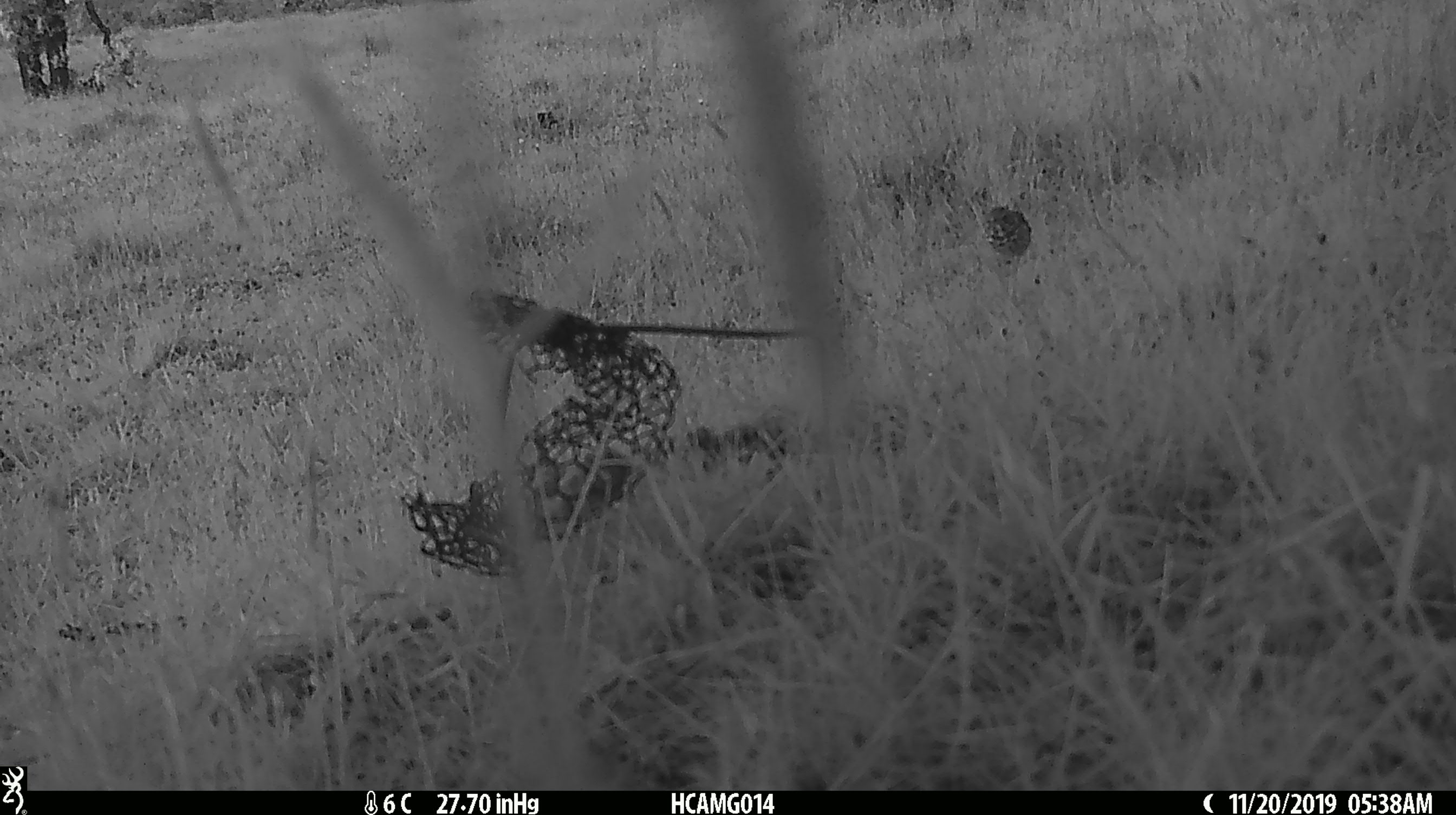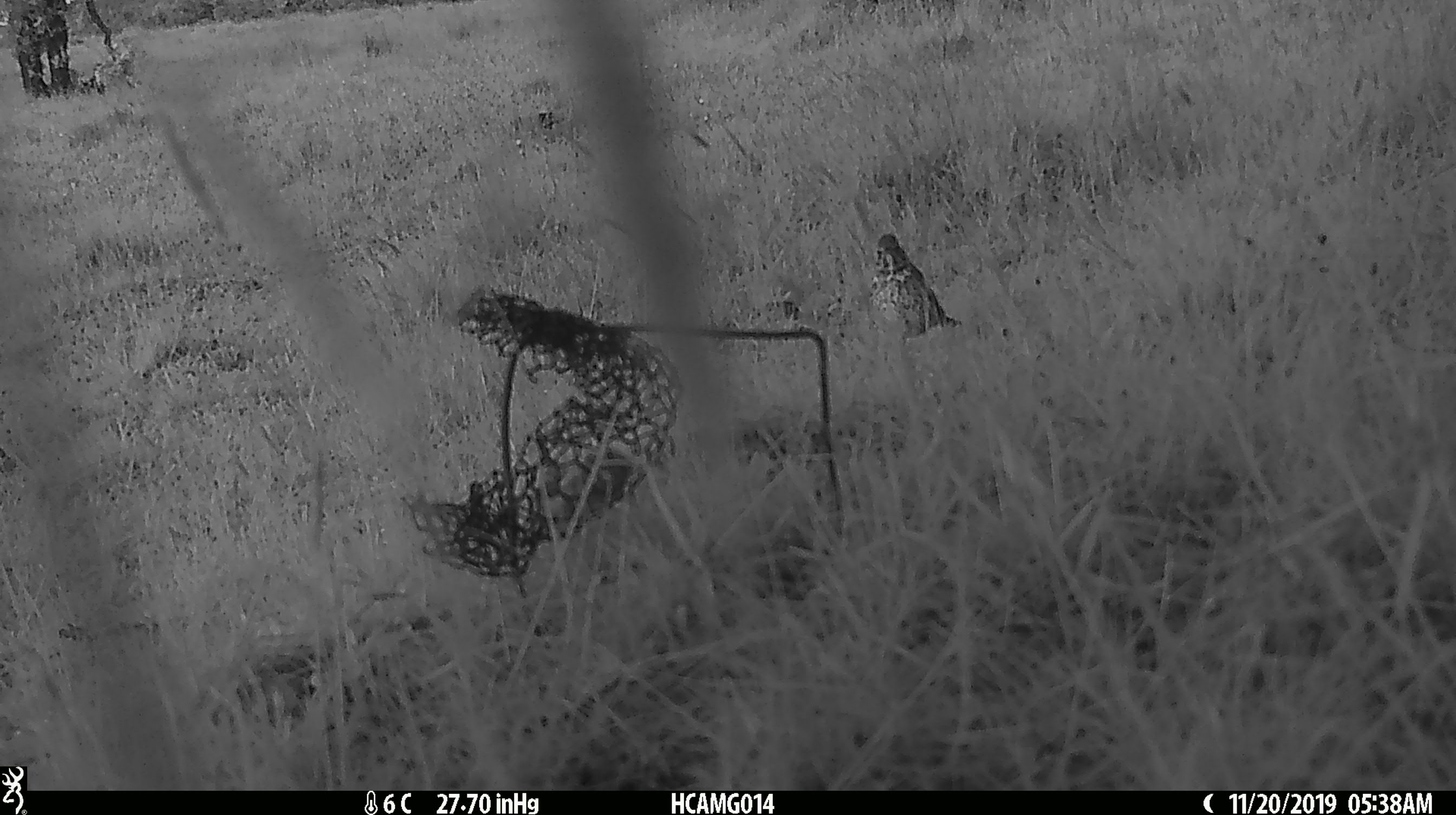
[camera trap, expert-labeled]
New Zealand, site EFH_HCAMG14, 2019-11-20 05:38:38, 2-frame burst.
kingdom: Animalia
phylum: Chordata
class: Aves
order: Passeriformes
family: Turdidae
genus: Turdus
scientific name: Turdus philomelos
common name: song thrush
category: thrush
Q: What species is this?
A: Thrush (song thrush) (Turdus philomelos).